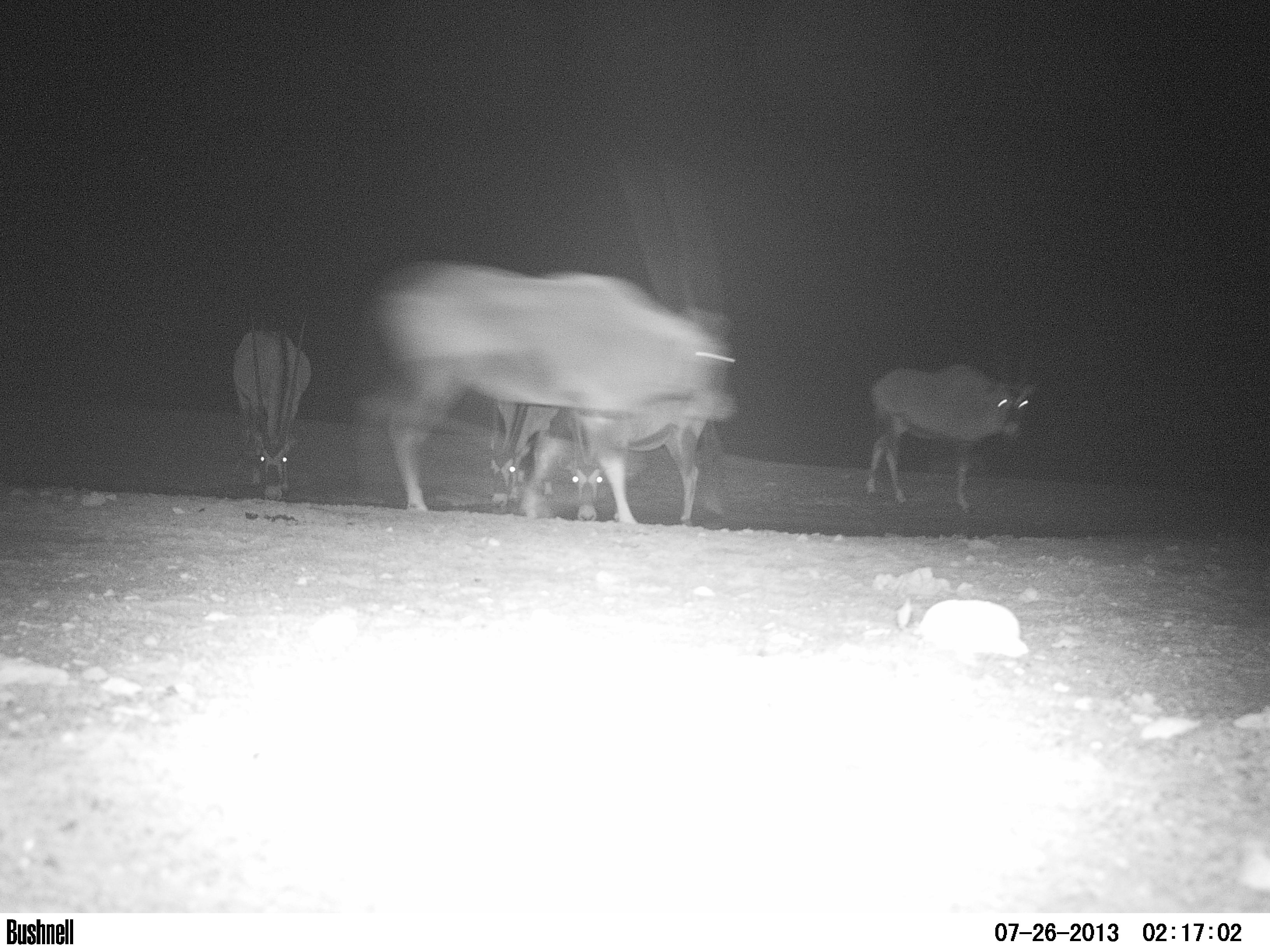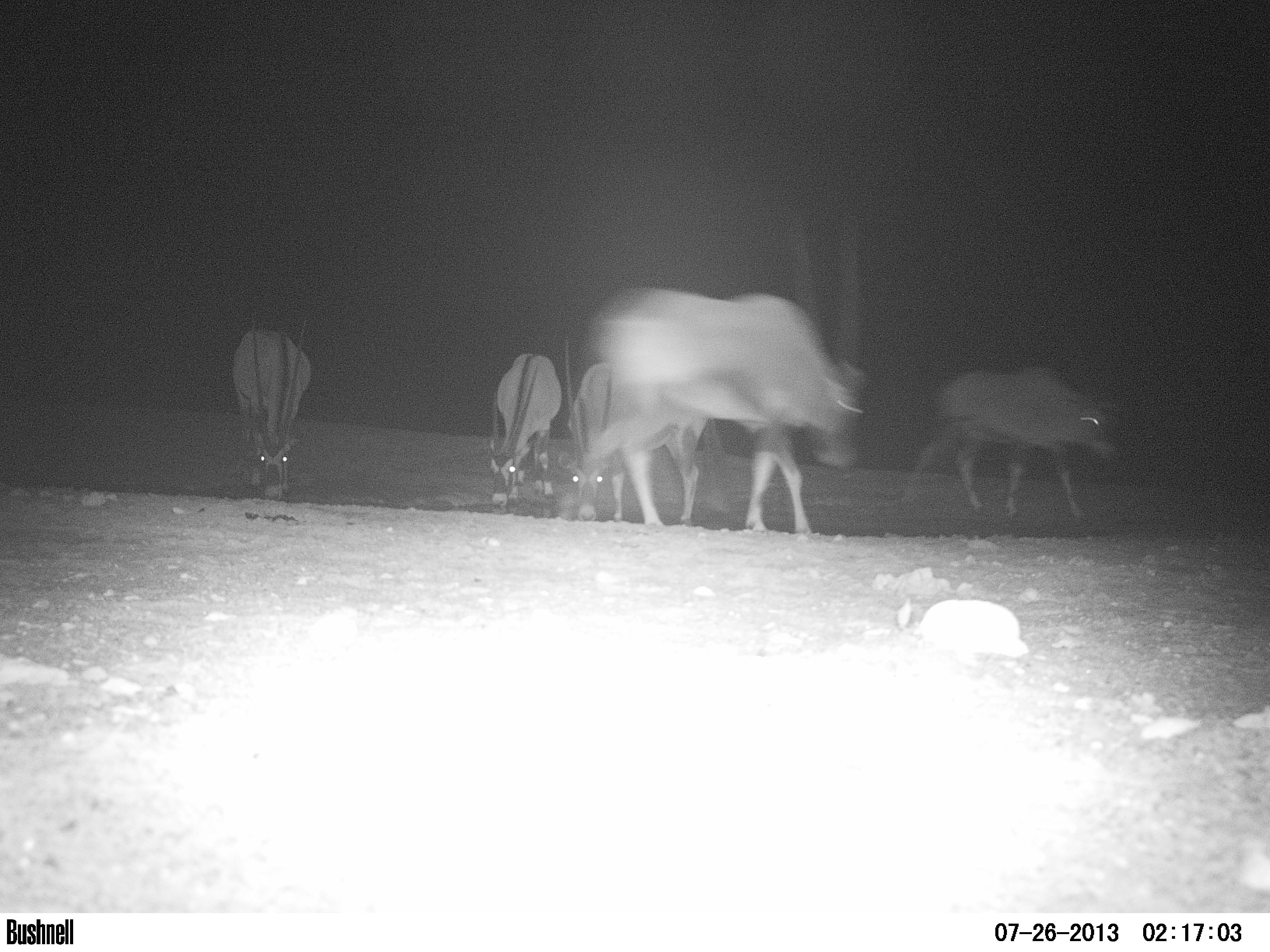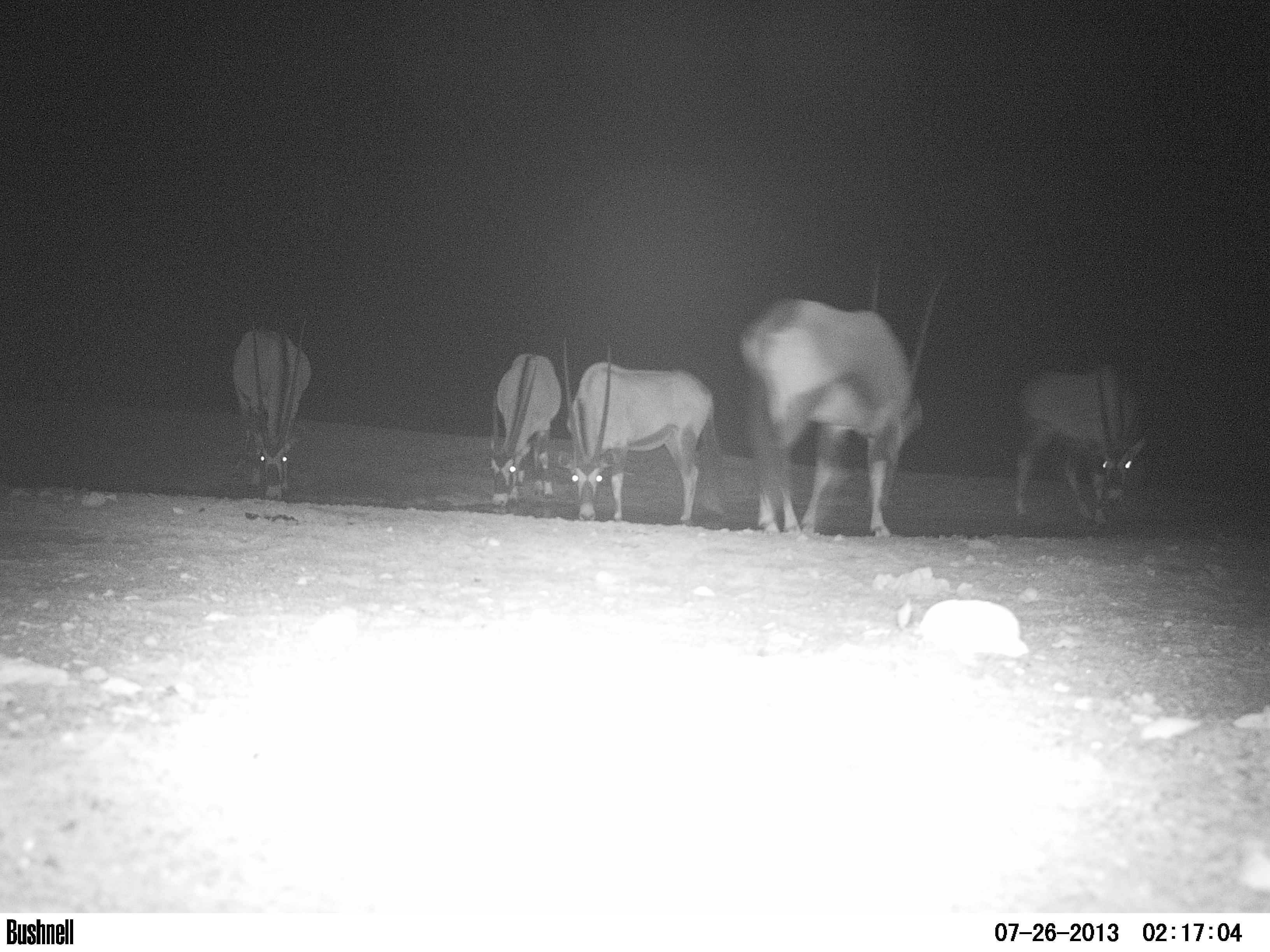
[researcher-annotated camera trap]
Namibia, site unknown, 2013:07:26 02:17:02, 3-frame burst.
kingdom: Animalia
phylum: Chordata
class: Mammalia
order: Artiodactyla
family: Bovidae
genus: Oryx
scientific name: Oryx gazella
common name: gemsbok